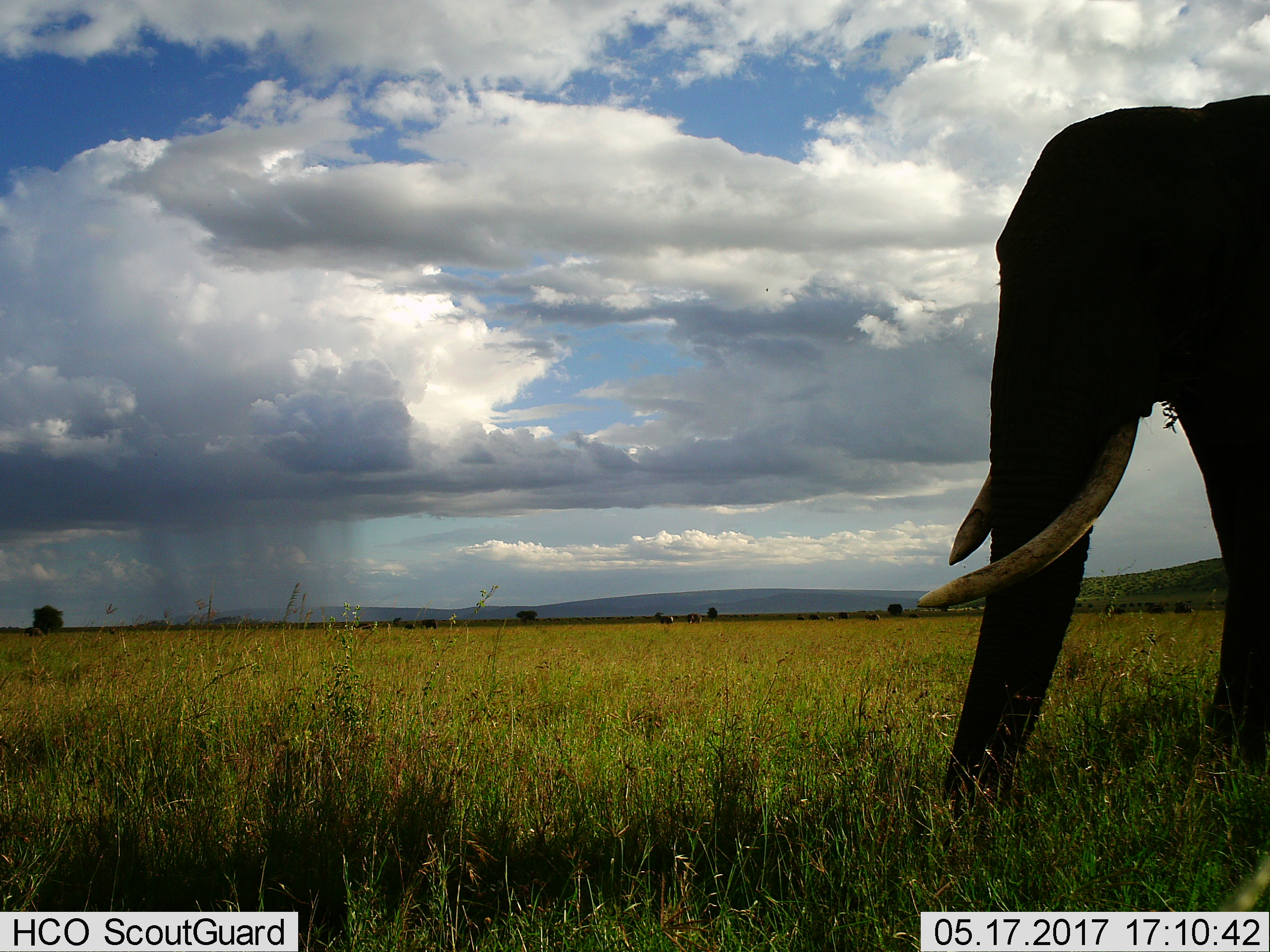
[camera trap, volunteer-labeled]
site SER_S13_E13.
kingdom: Animalia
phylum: Chordata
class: Mammalia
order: Proboscidea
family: Elephantidae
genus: Loxodonta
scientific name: Loxodonta africana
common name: african bush elephant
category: elephant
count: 1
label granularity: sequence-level